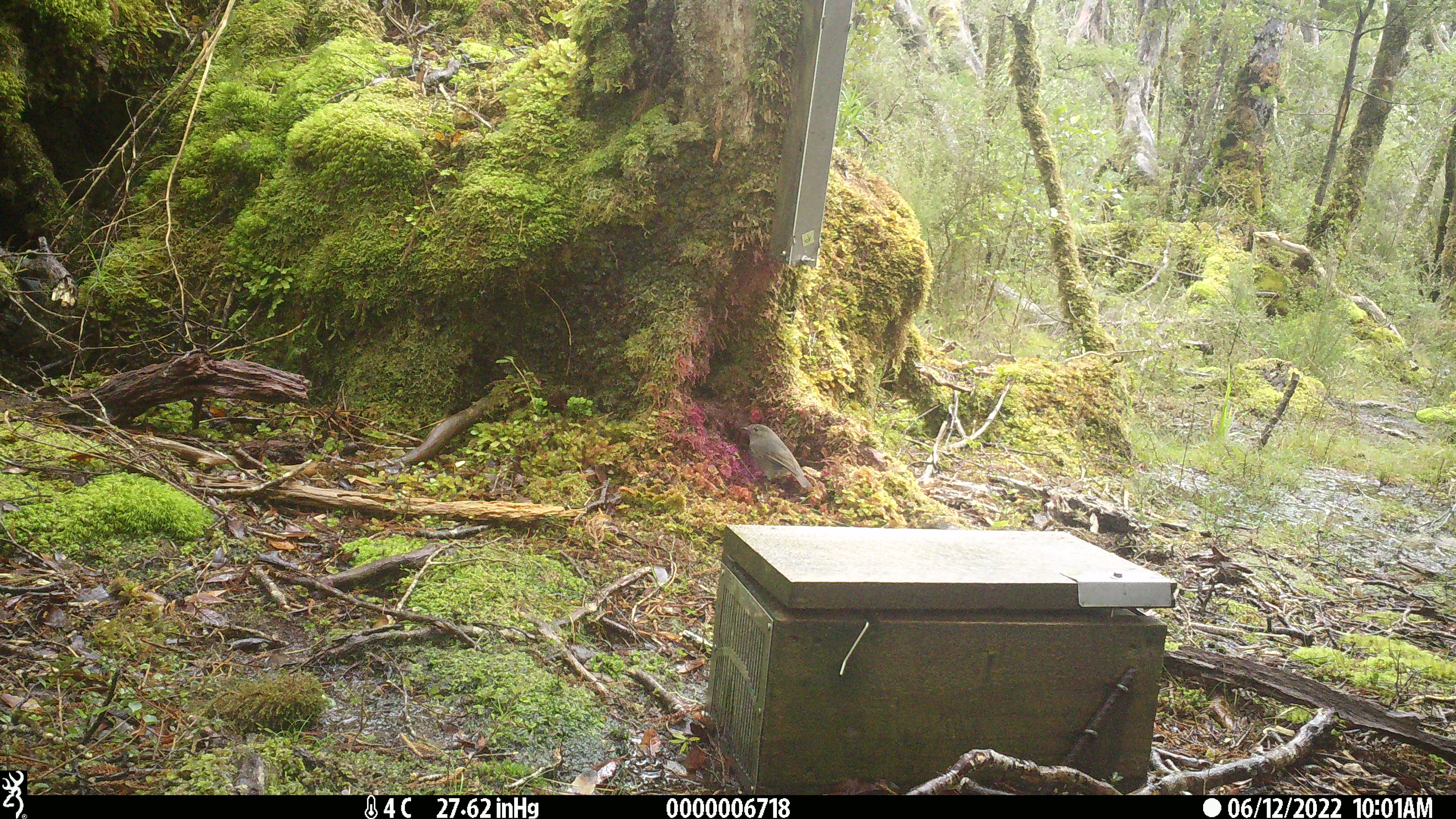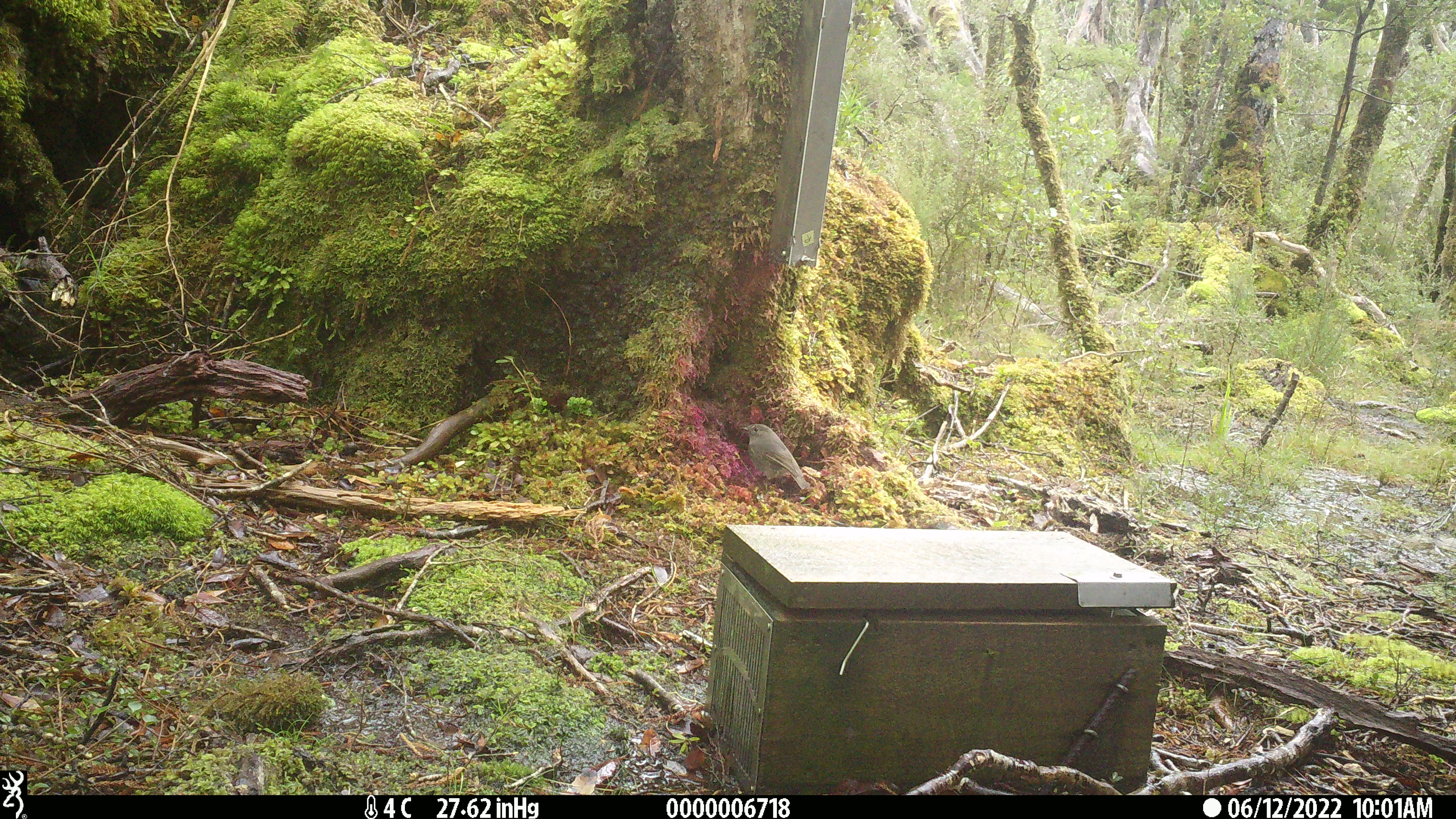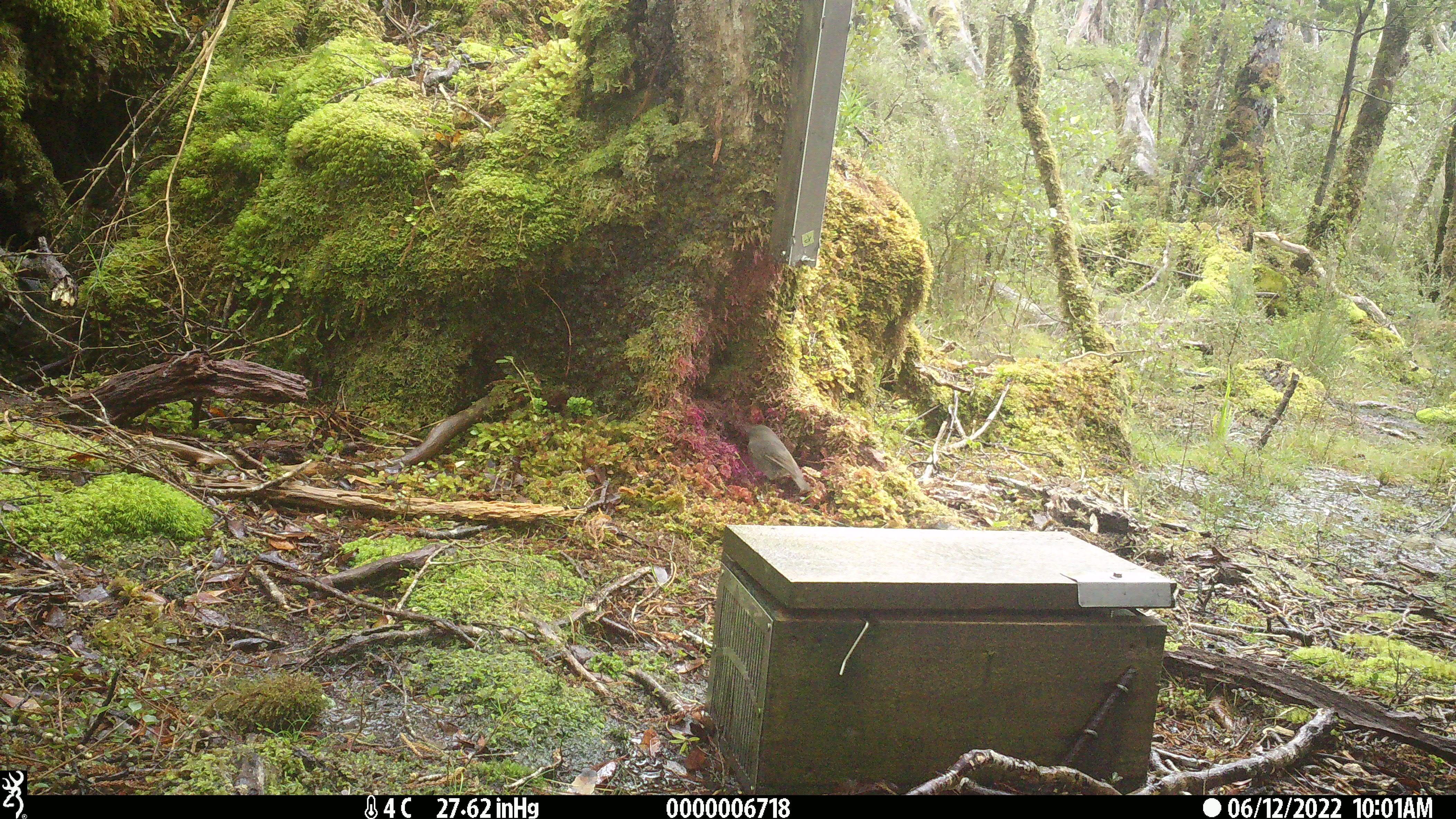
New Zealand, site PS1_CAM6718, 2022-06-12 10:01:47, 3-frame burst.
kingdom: Animalia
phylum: Chordata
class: Aves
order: Passeriformes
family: Petroicidae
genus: Petroica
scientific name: Petroica australis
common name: new zealand robin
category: robin